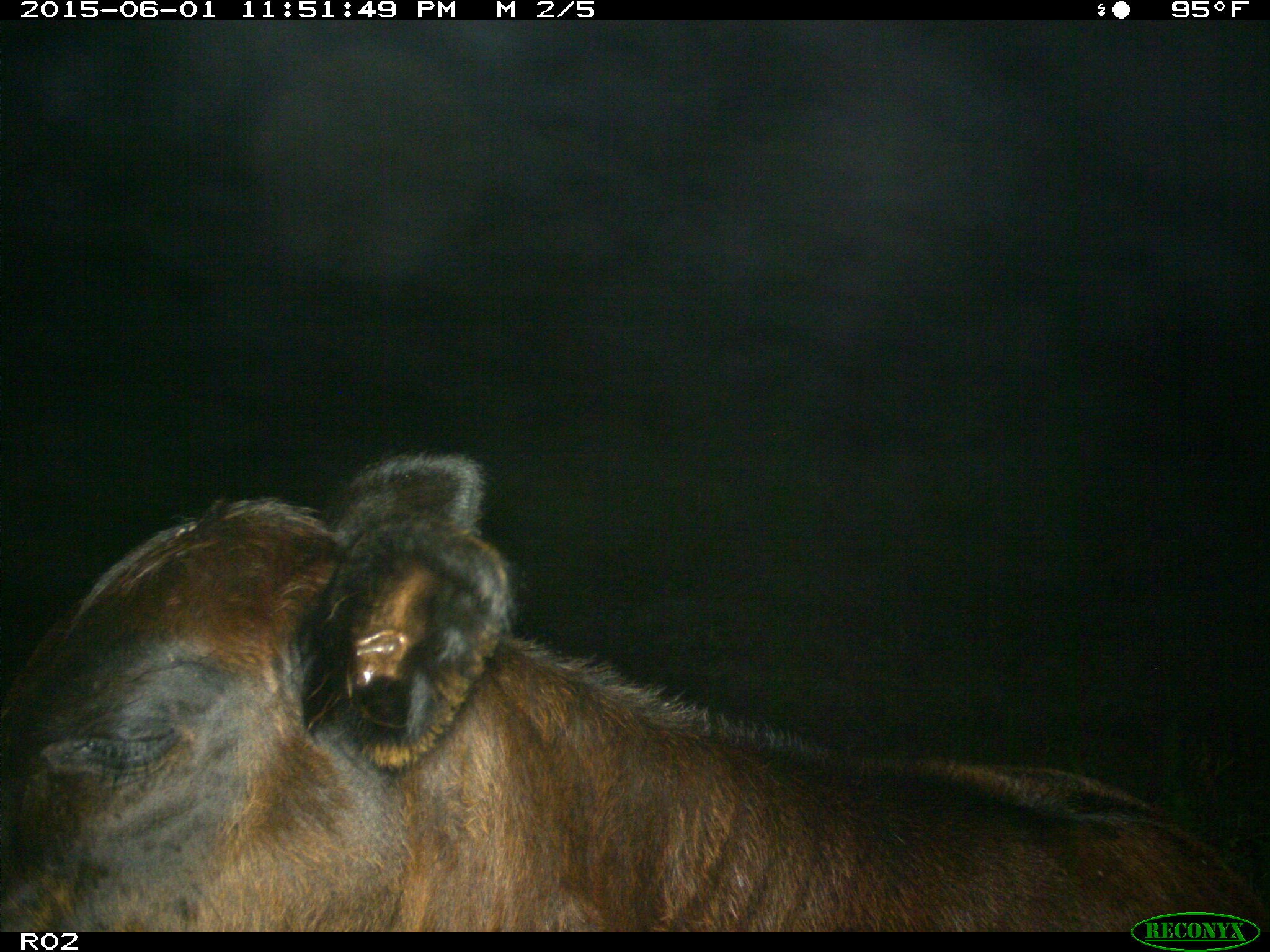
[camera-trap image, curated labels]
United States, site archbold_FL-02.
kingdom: Animalia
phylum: Chordata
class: Mammalia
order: Artiodactyla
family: Bovidae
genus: Bos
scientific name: Bos taurus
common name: domestic cow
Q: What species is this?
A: Bos taurus (domestic cow).